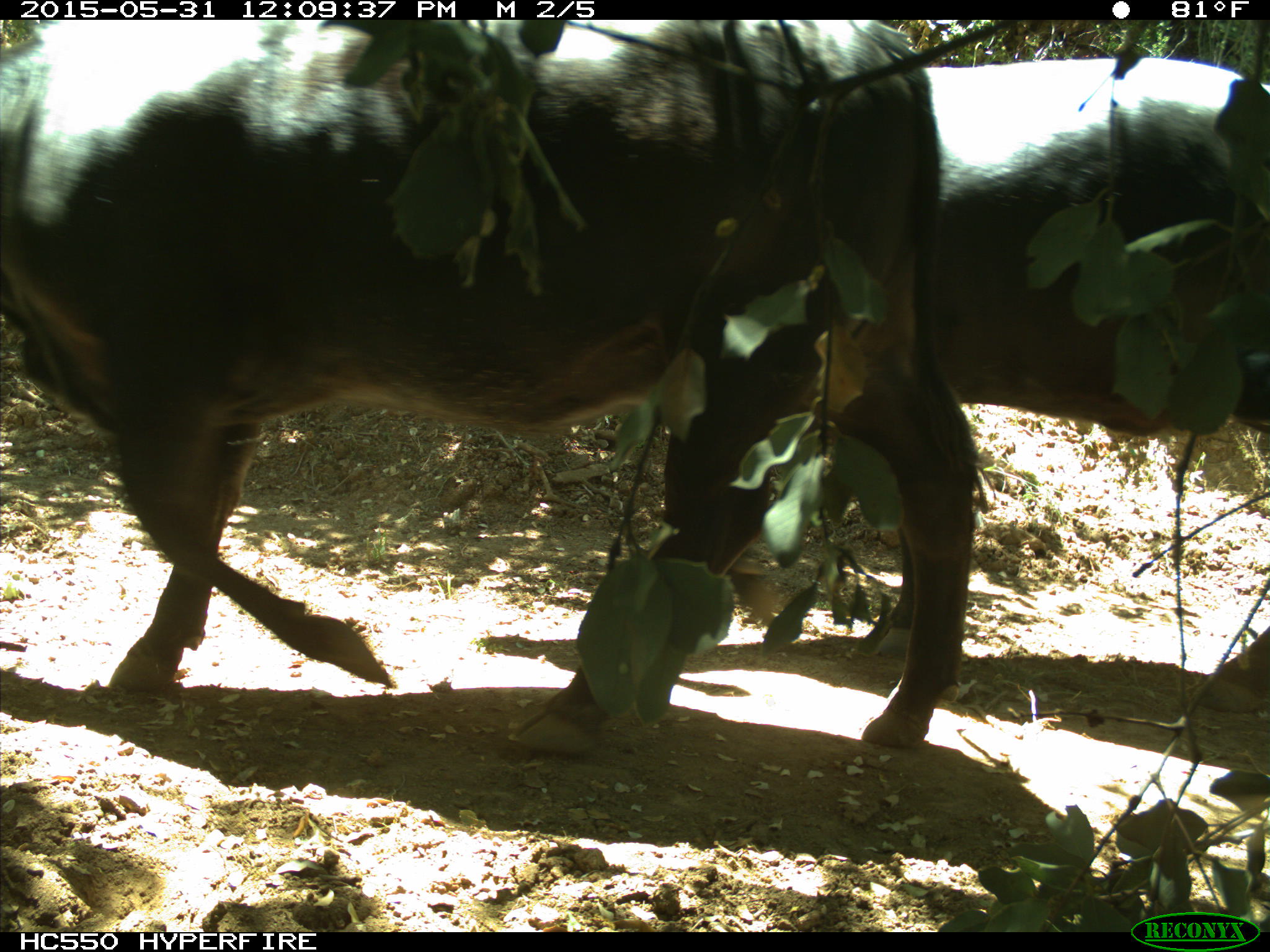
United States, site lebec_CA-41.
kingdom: Animalia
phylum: Chordata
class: Mammalia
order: Artiodactyla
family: Bovidae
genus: Bos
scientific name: Bos taurus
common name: domestic cow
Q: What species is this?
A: Bos taurus (domestic cow).